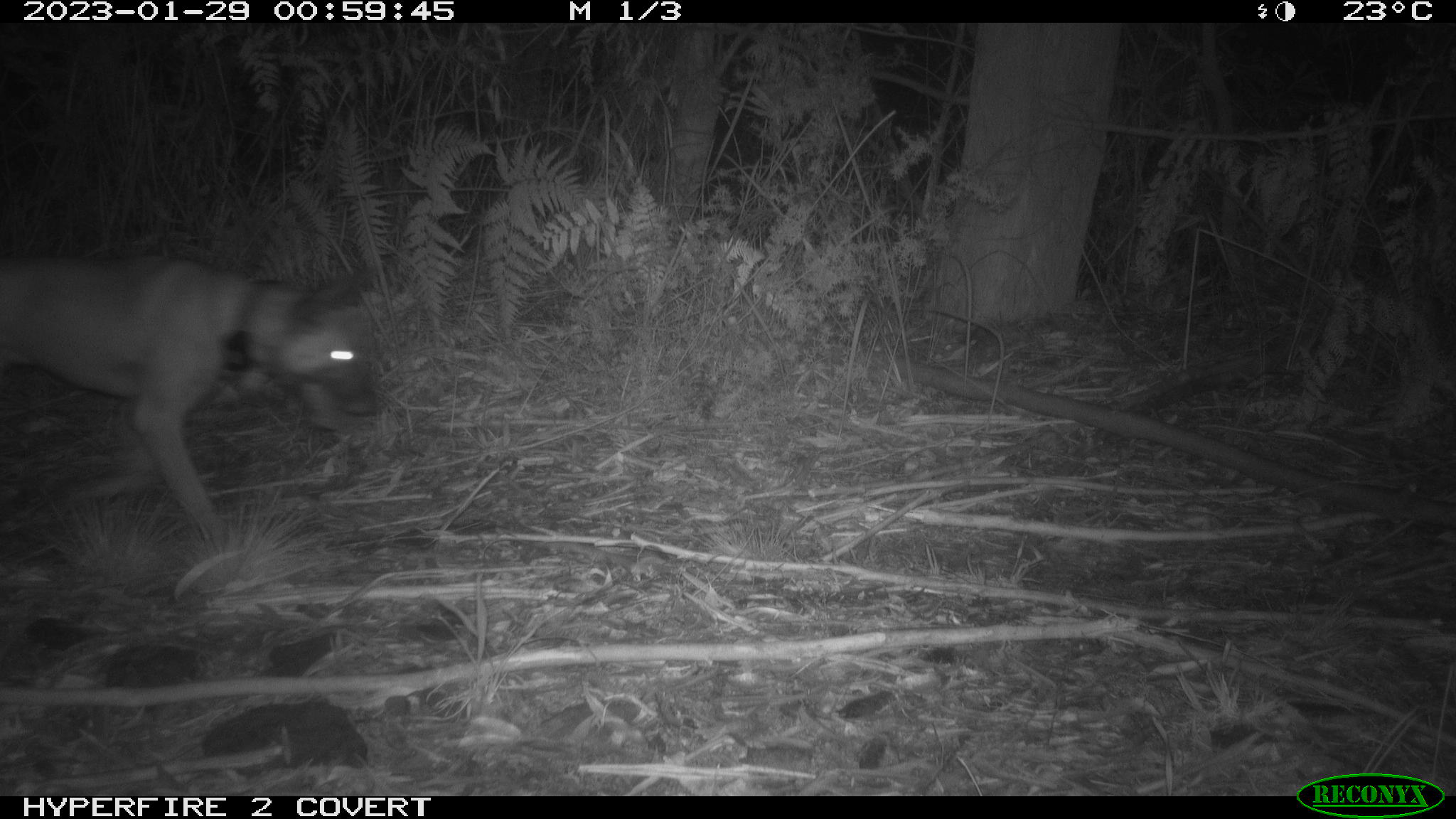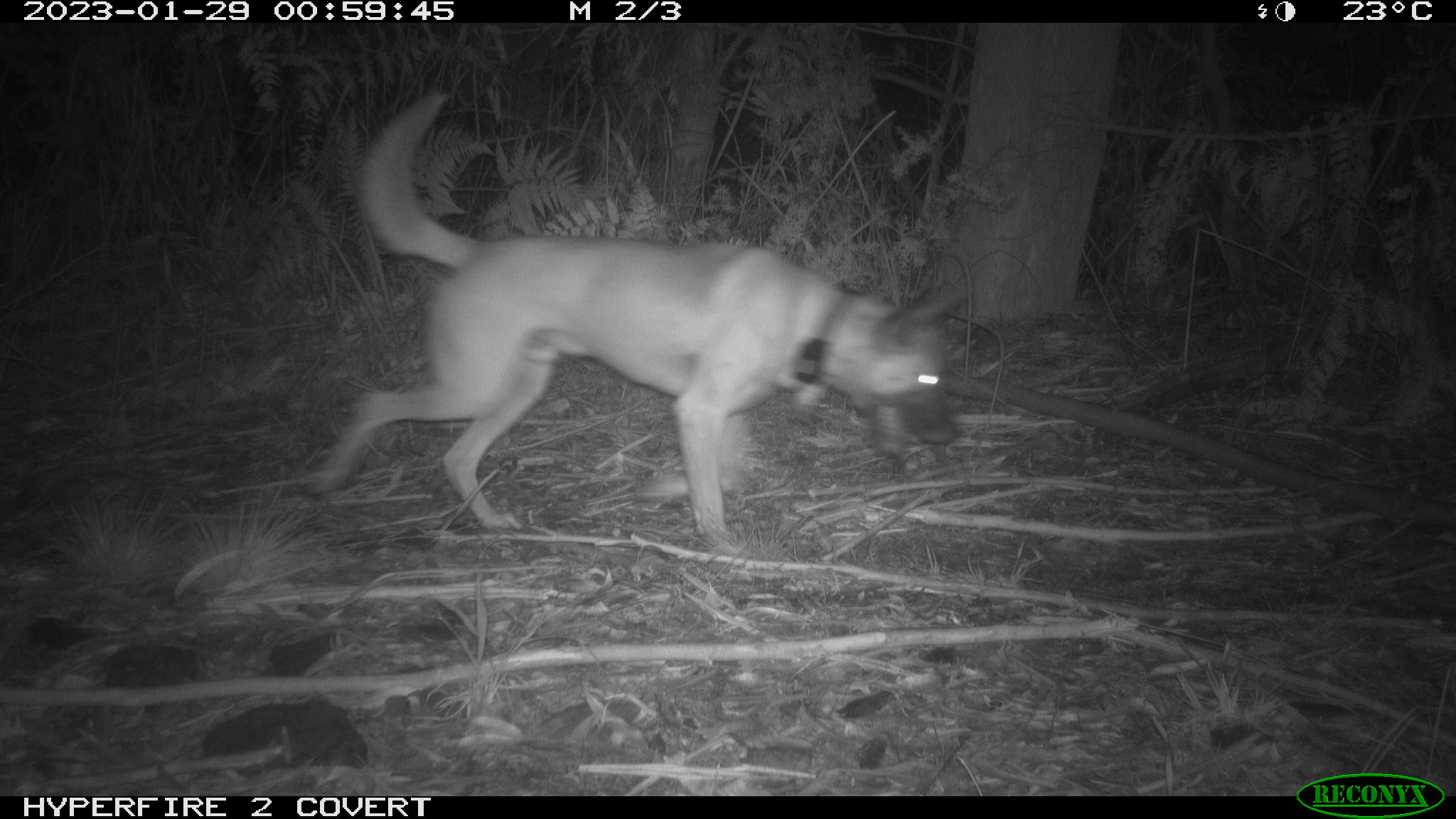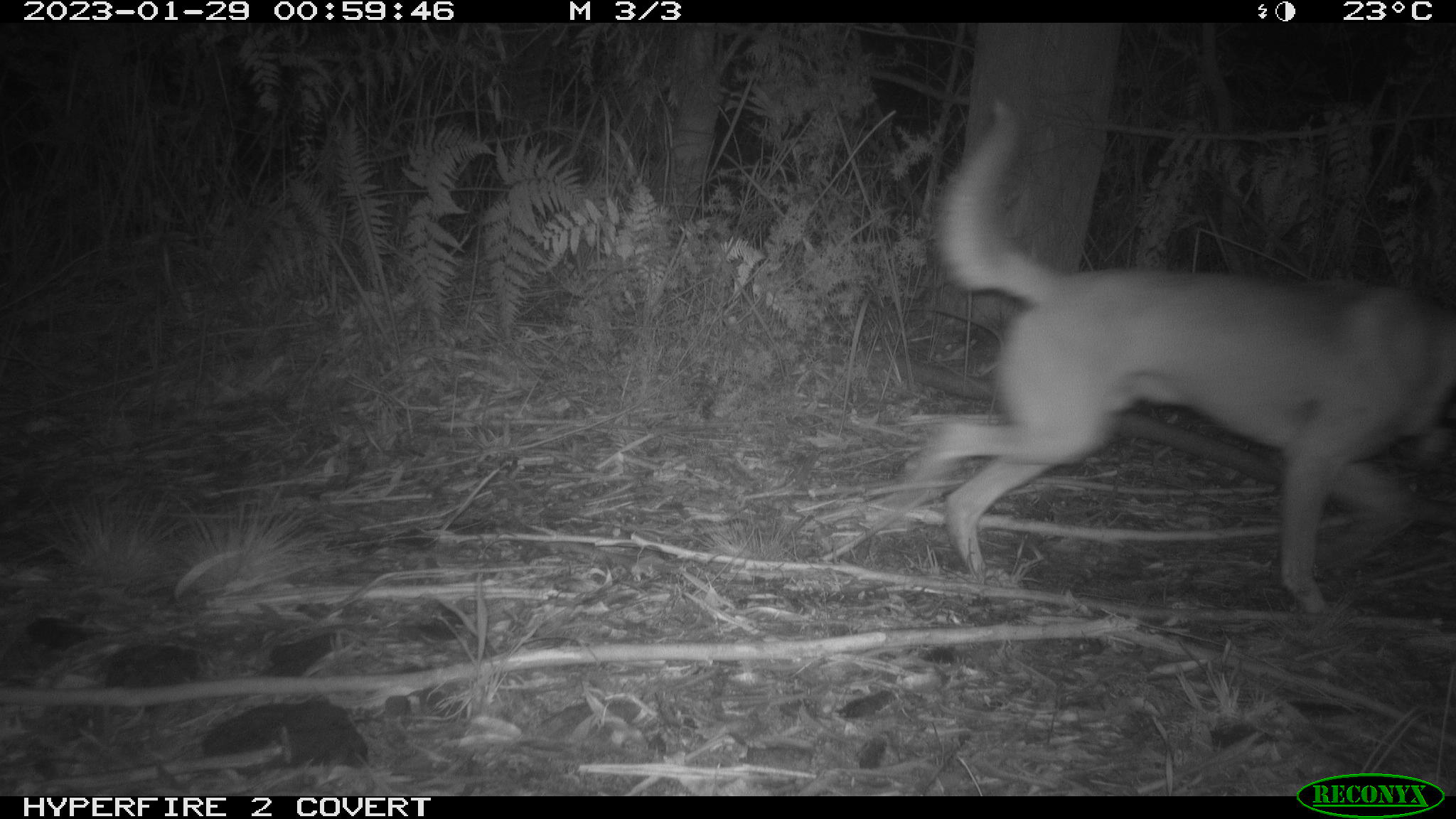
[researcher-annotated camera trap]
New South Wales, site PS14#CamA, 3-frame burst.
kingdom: Animalia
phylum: Chordata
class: Mammalia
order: Carnivora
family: Canidae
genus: Canis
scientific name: Canis familiaris dingo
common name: dingo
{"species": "dingo (Canis familiaris dingo)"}